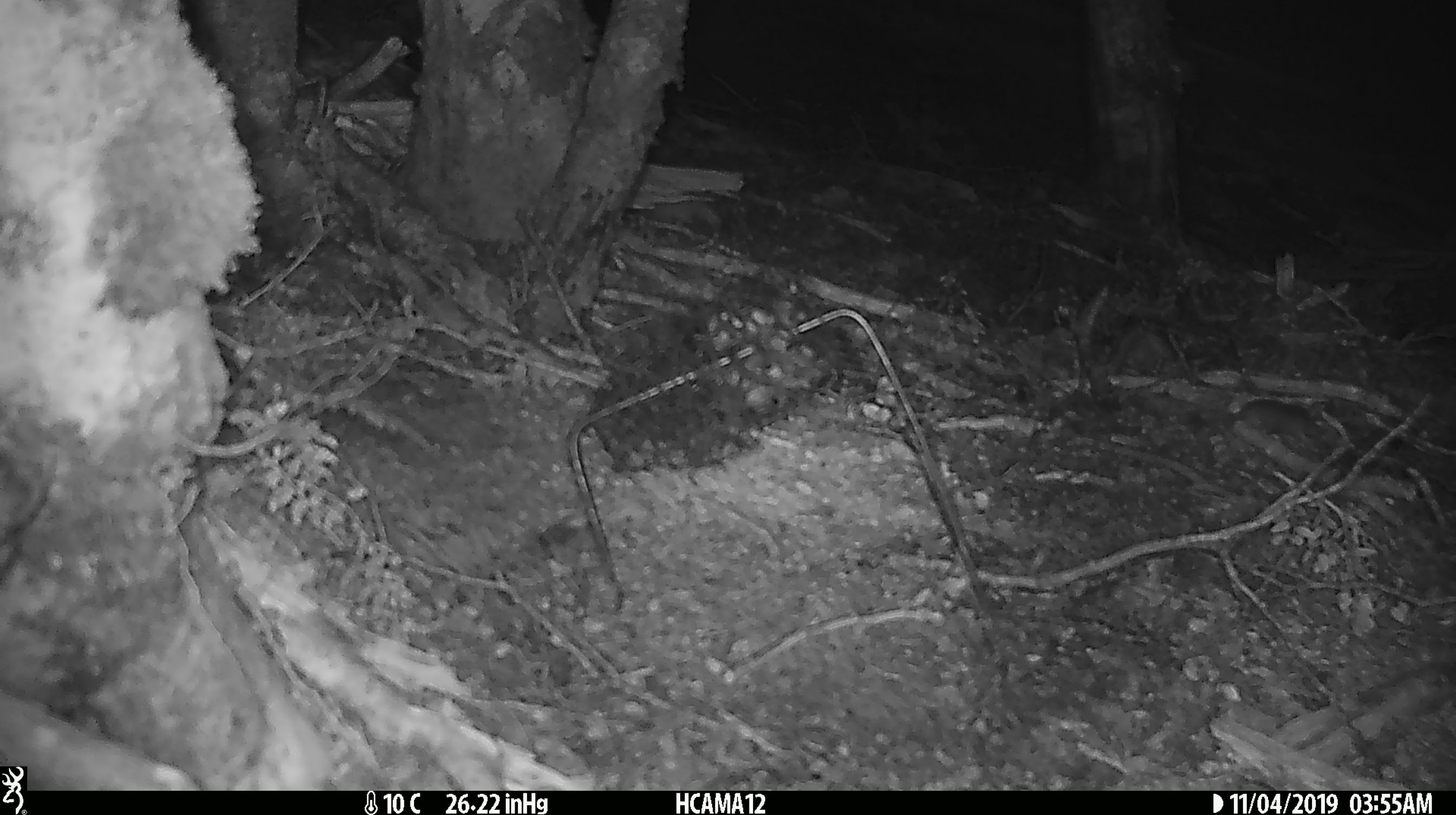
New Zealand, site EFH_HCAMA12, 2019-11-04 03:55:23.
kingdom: Animalia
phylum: Chordata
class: Mammalia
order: Rodentia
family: Muridae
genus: Mus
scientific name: Mus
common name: mouse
Mouse (Mus).